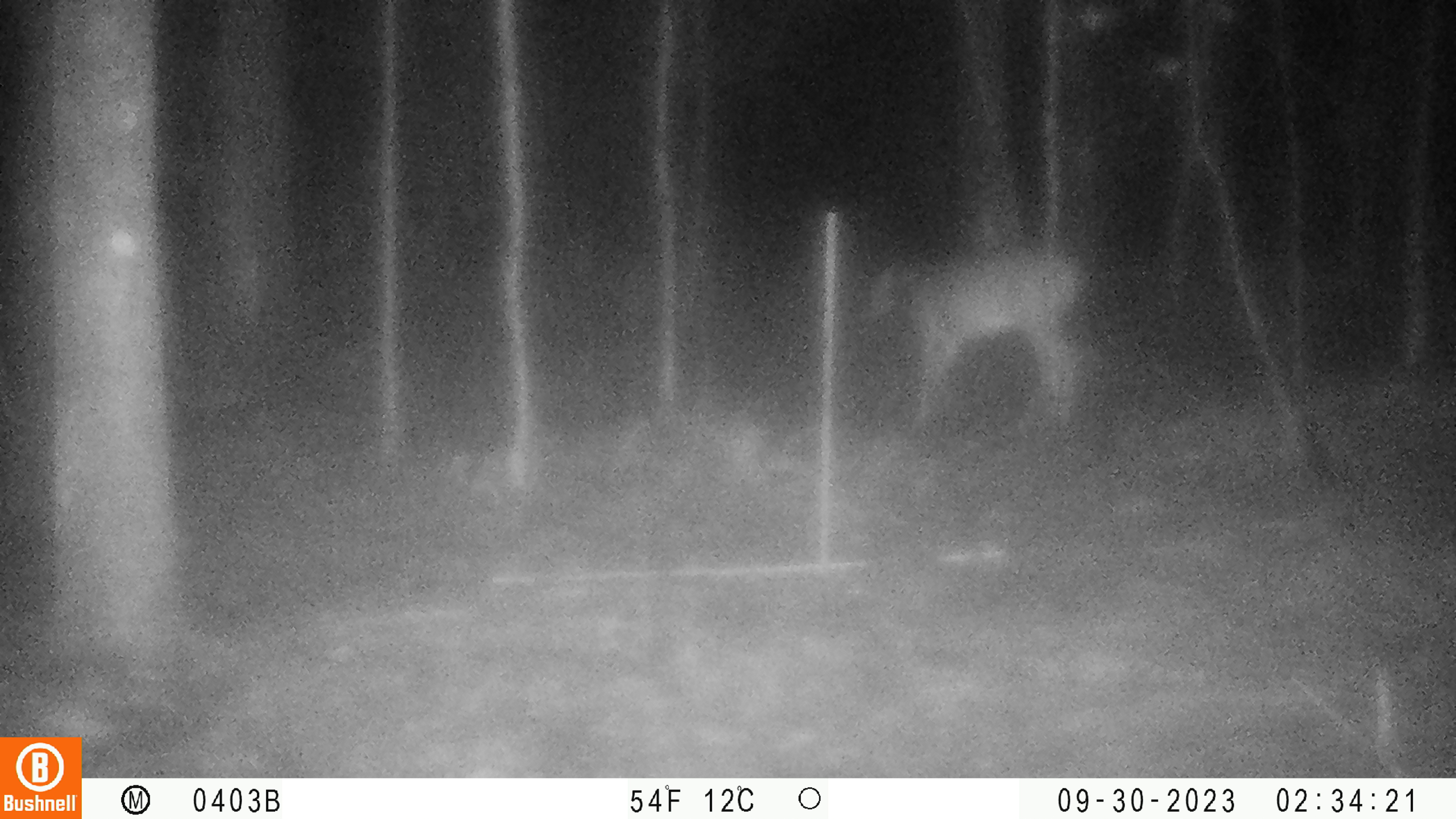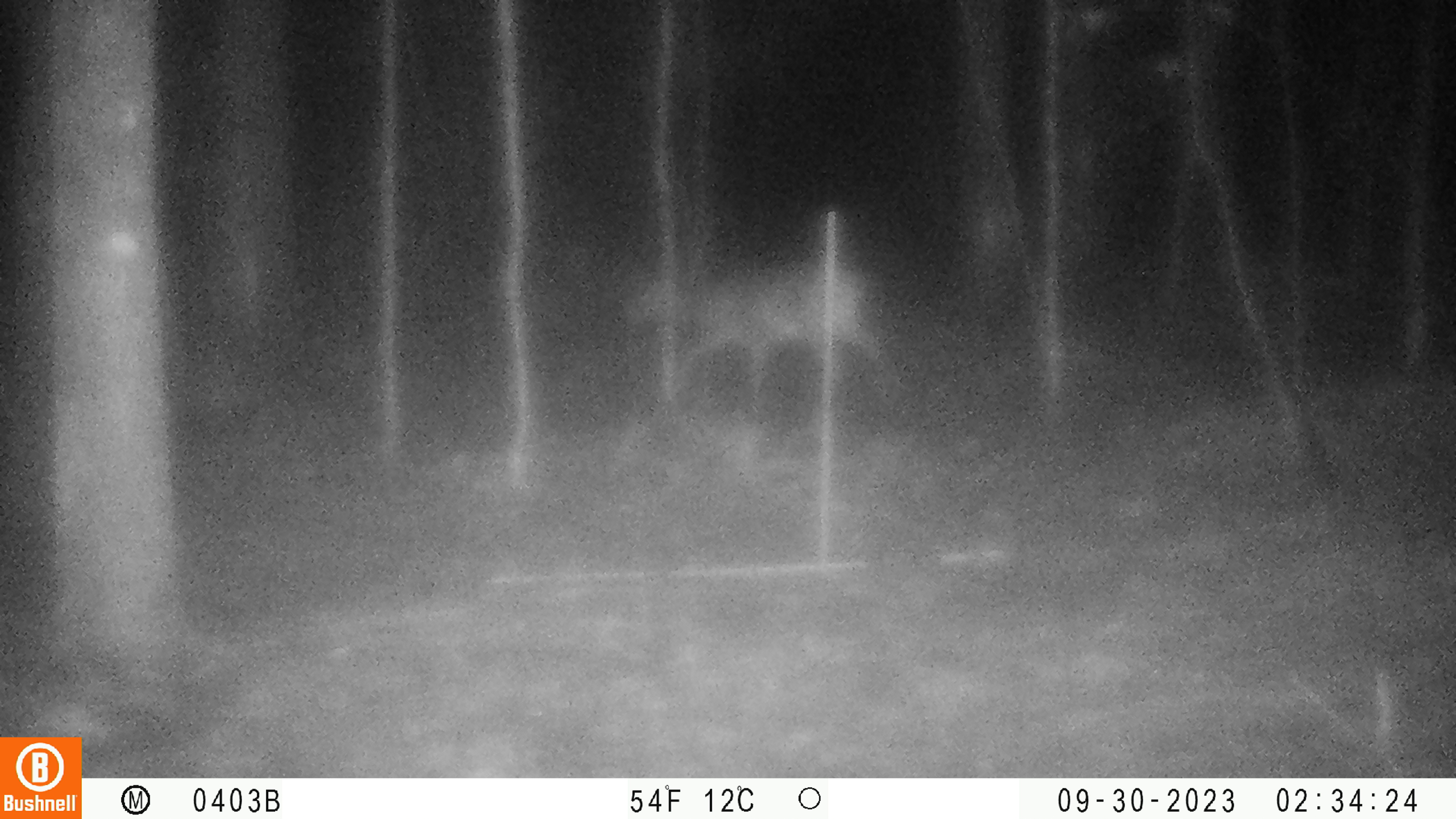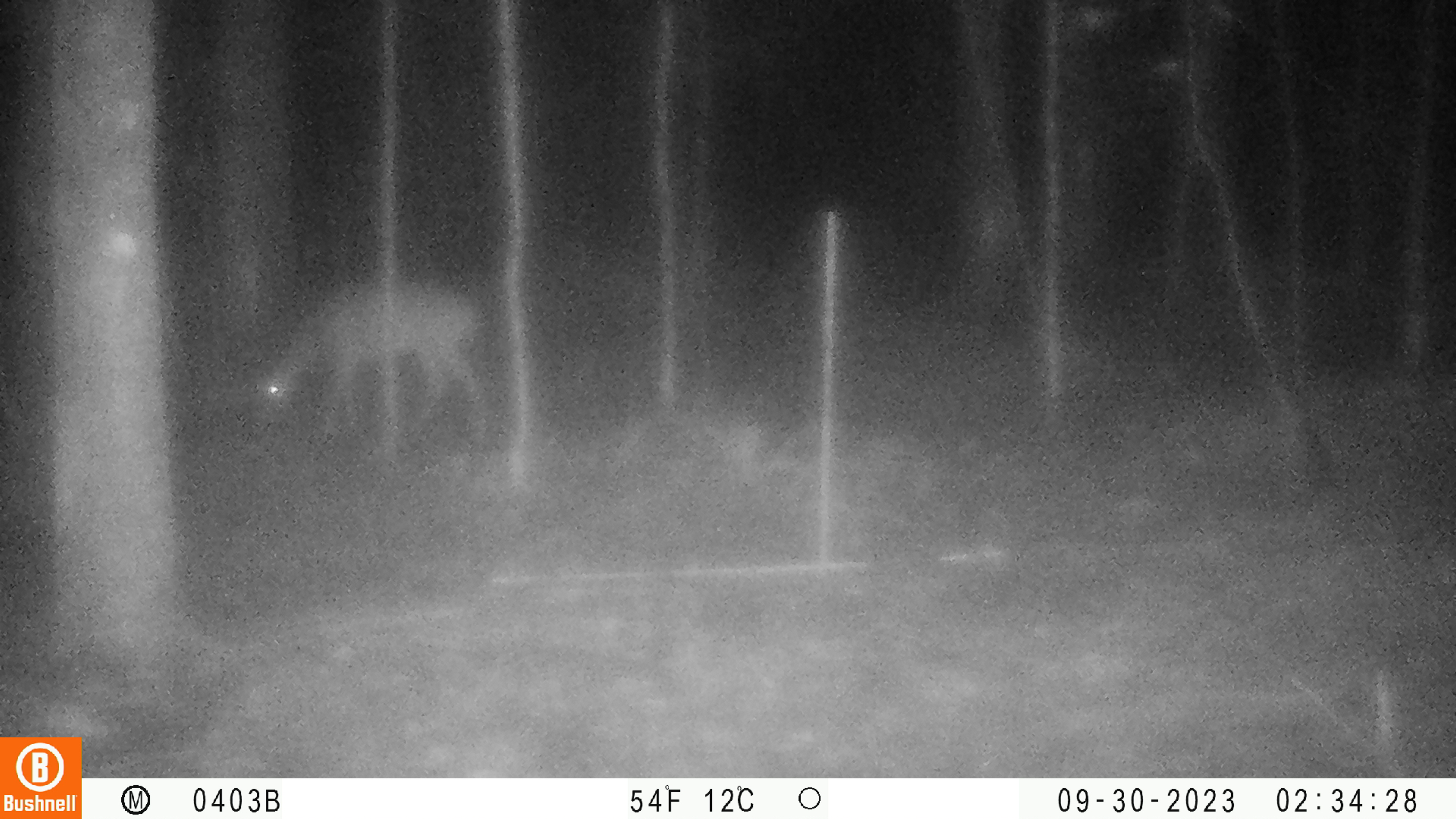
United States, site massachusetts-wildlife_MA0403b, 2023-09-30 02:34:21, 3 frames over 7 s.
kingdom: Animalia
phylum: Chordata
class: Mammalia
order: Artiodactyla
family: Cervidae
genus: Odocoileus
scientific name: Odocoileus virginianus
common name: white-tailed deer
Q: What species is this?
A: White-tailed deer (Odocoileus virginianus).